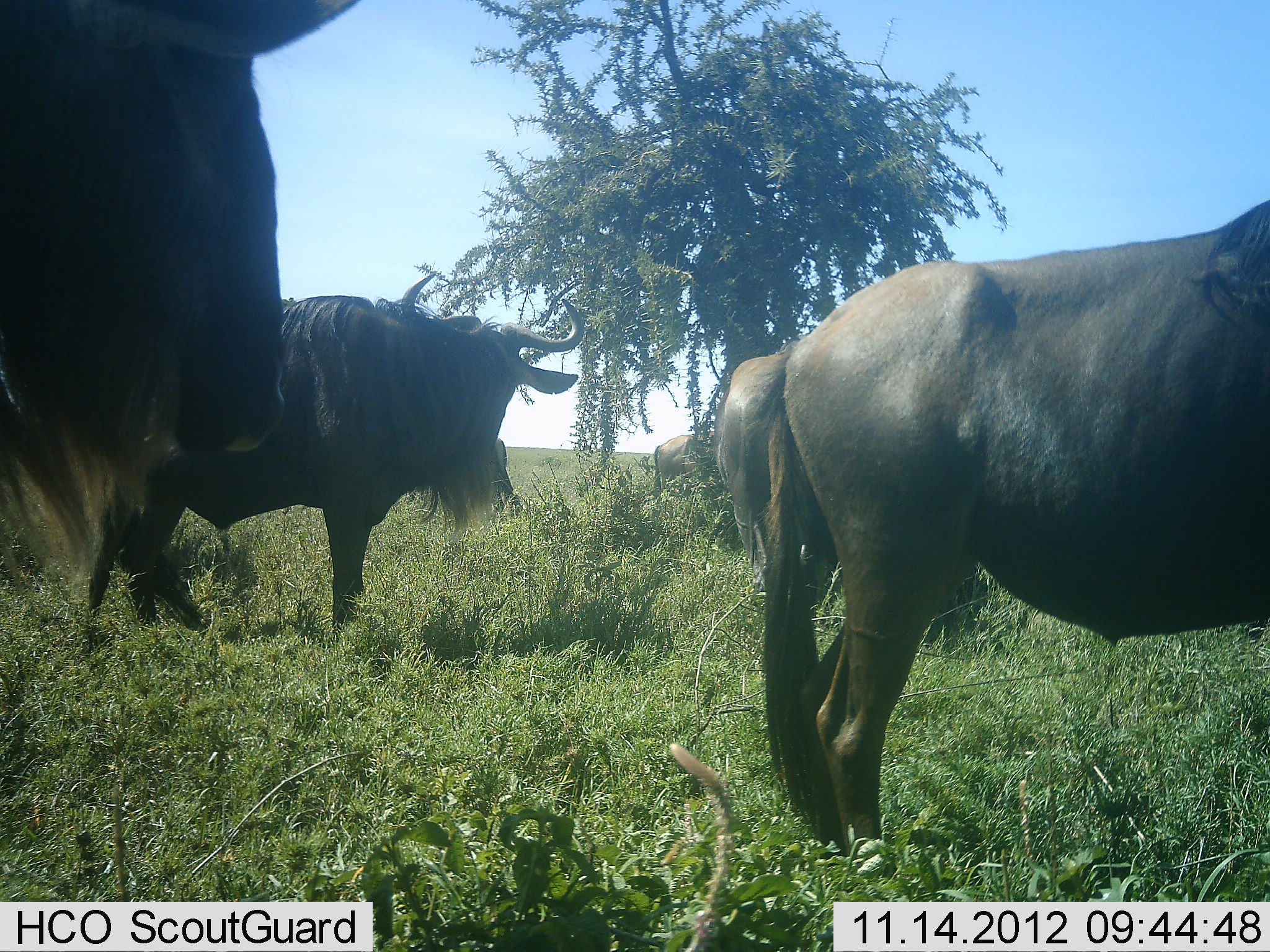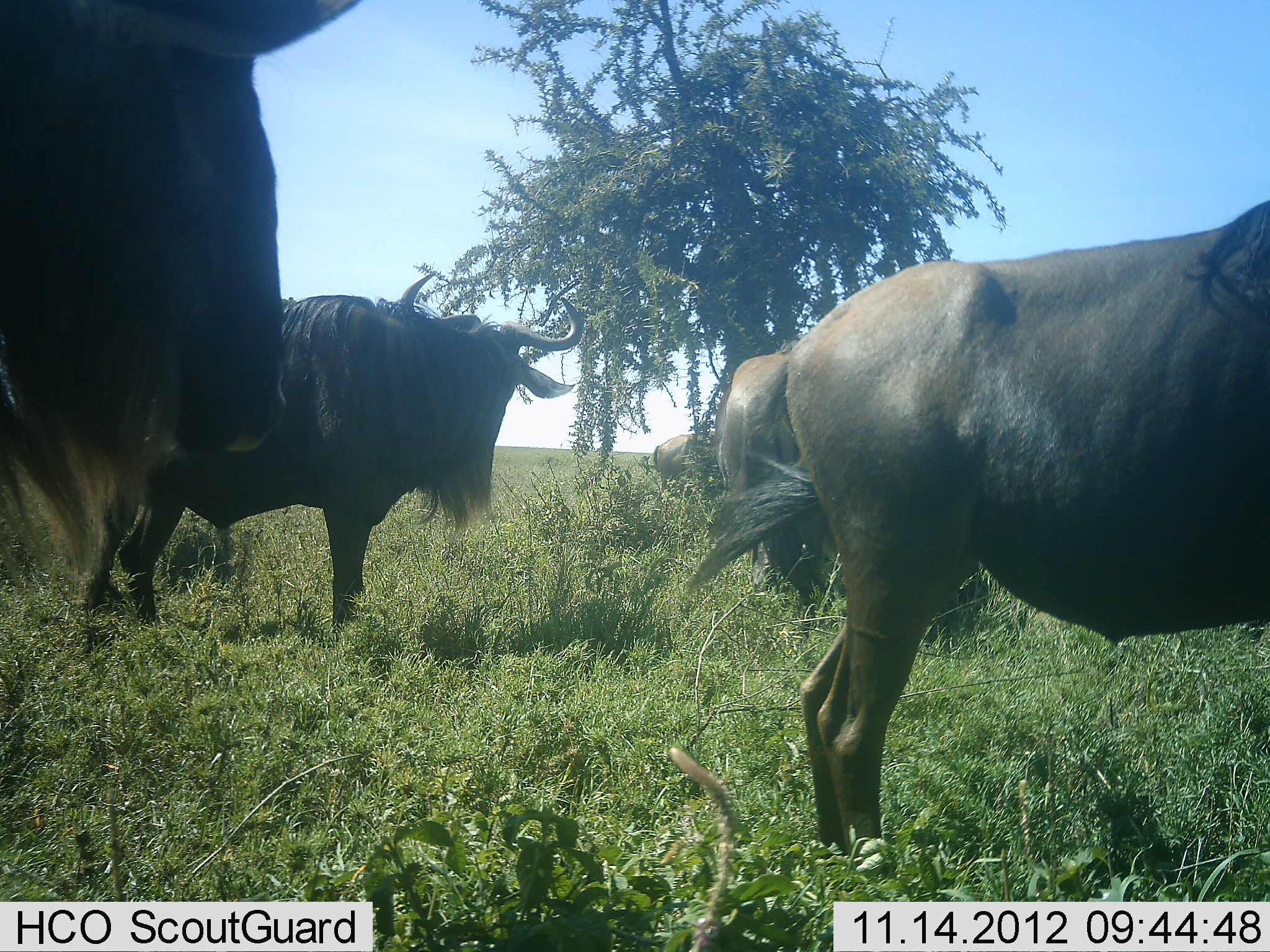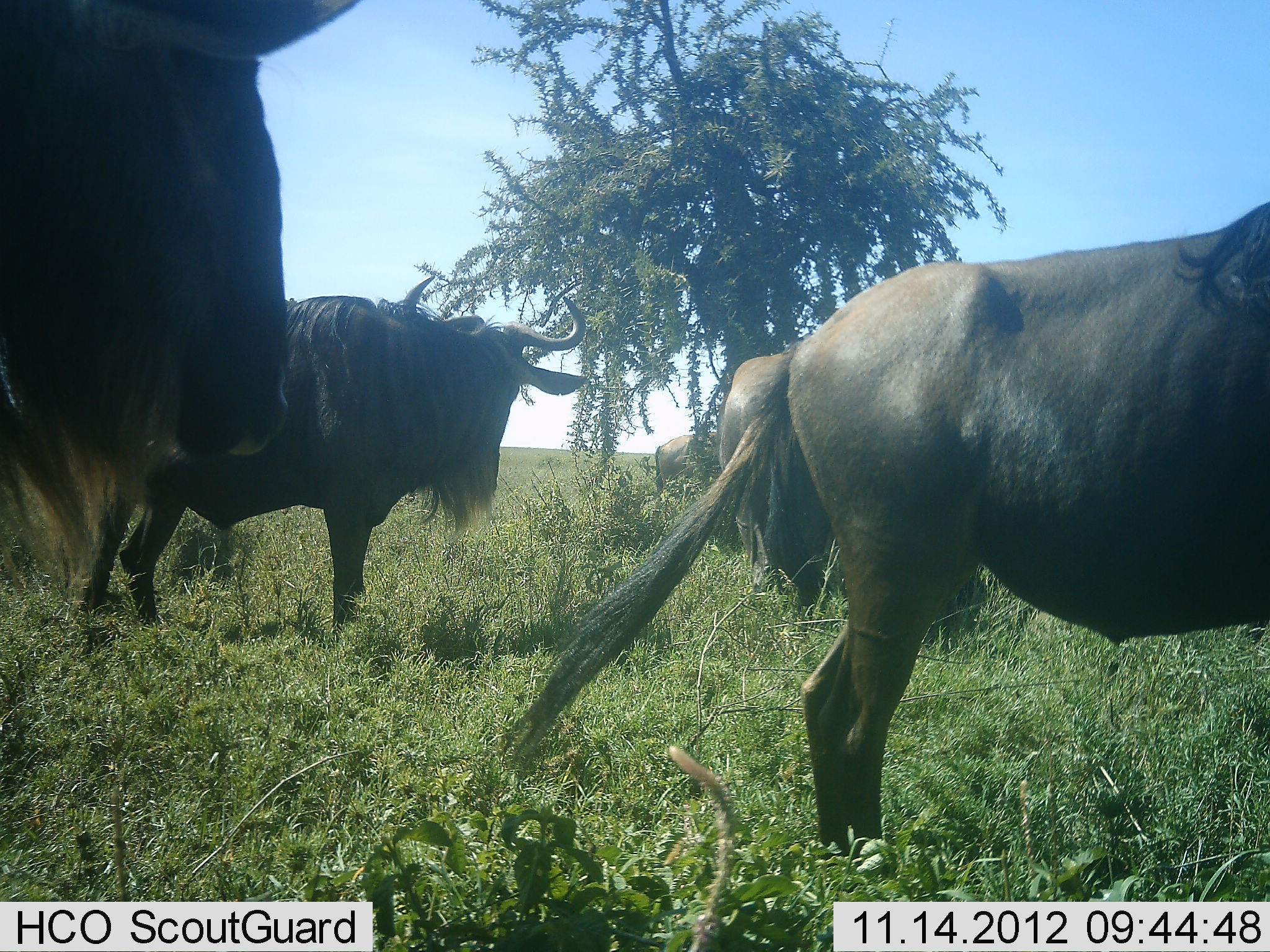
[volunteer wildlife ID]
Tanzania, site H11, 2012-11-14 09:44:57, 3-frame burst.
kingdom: Animalia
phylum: Chordata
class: Mammalia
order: Artiodactyla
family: Bovidae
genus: Connochaetes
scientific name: Connochaetes taurinus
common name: blue wildebeest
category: wildebeest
Wildebeest (blue wildebeest) (Connochaetes taurinus), count 5. Behavior (volunteer vote fractions): standing 100%, resting 0%, moving 20%, interacting 0%. Young present (vote fraction): 0%. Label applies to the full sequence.